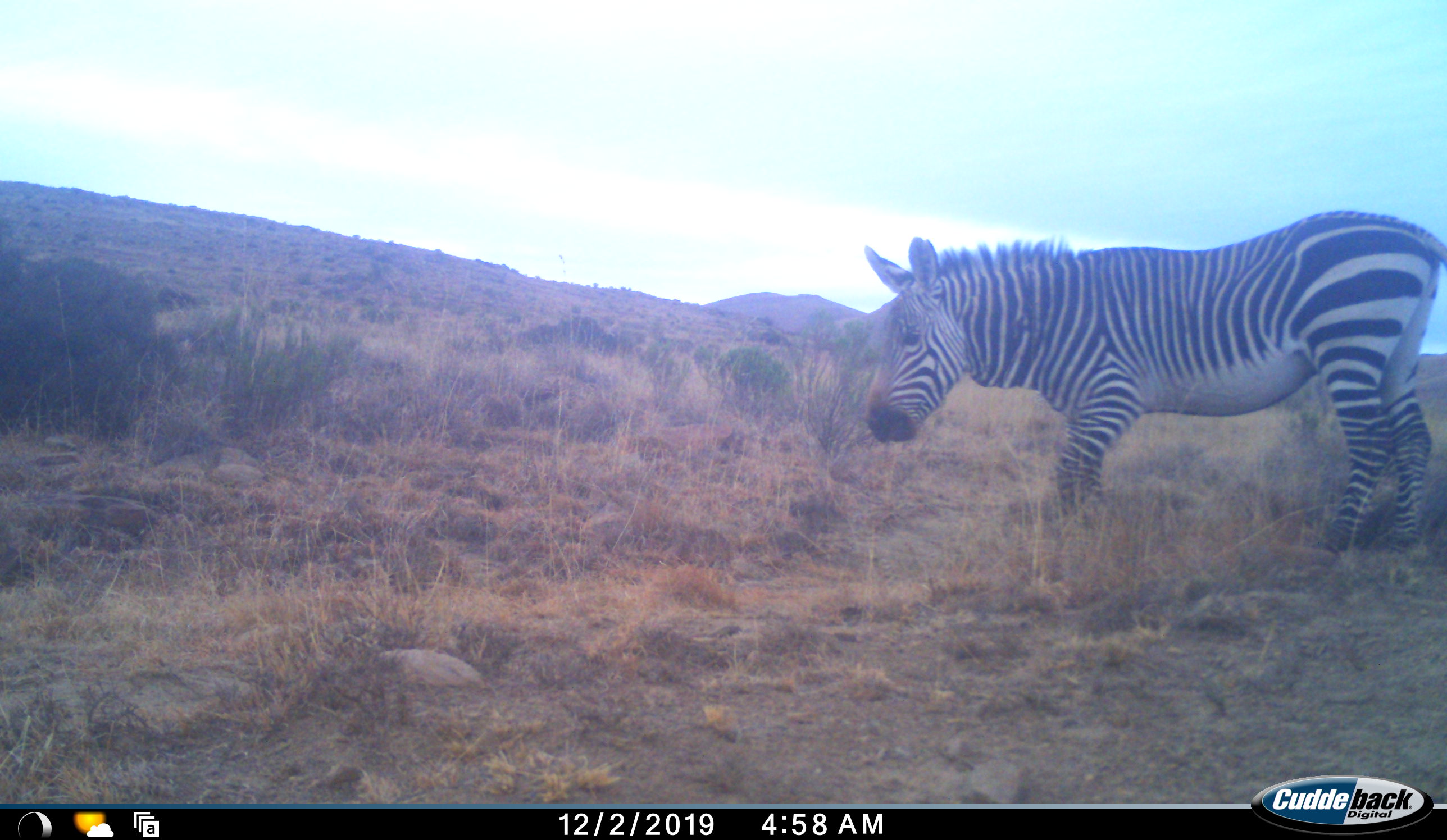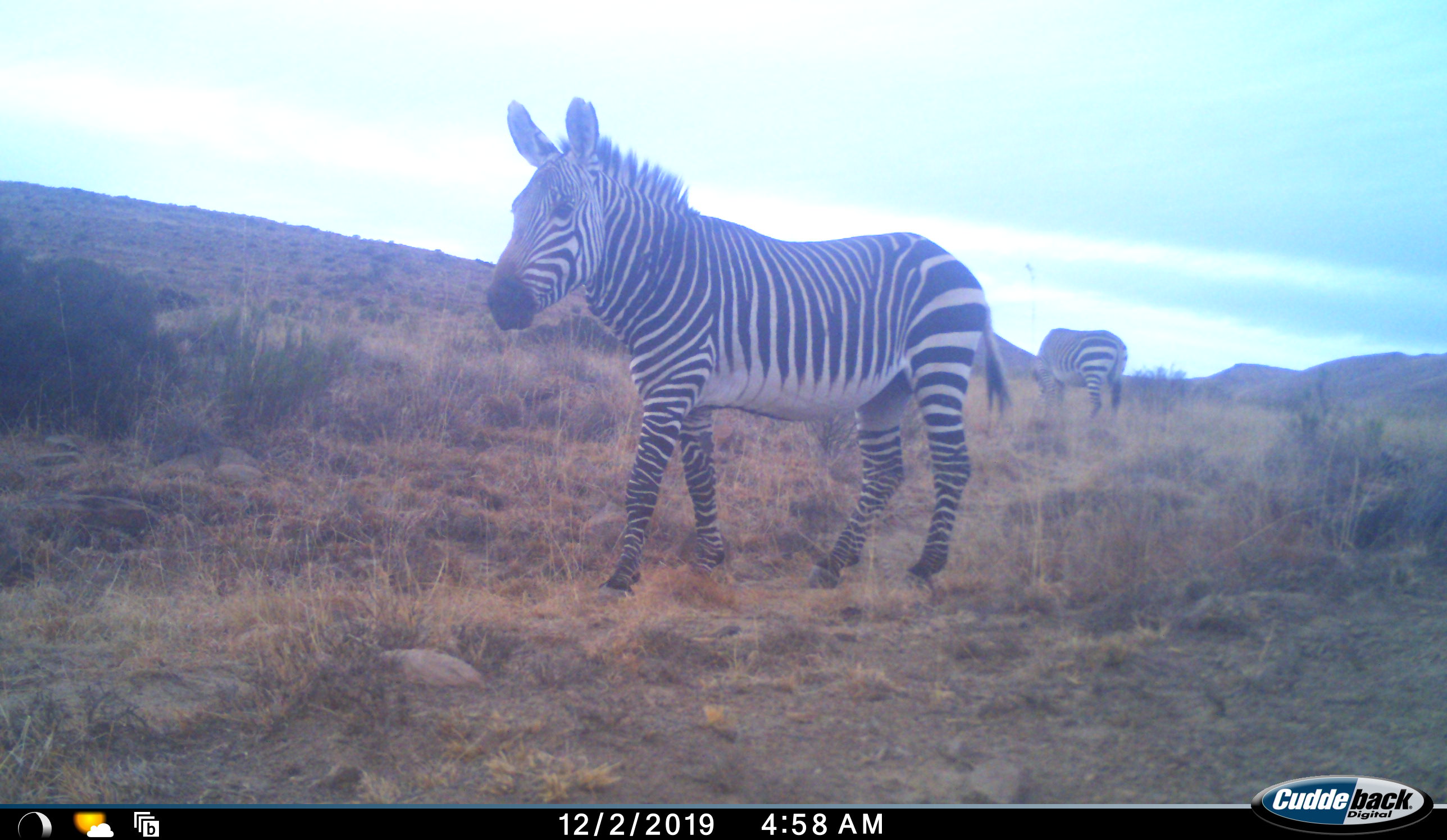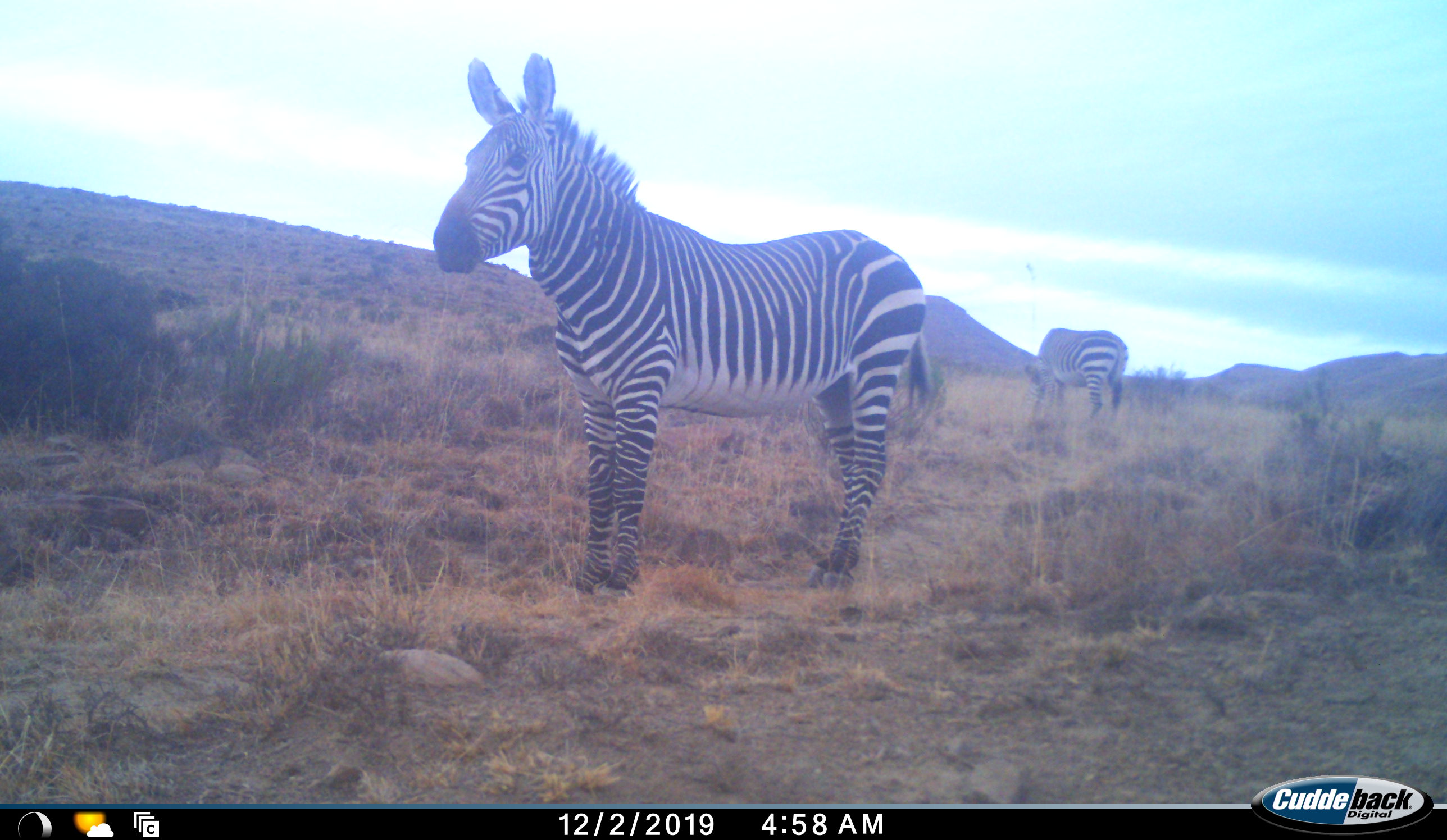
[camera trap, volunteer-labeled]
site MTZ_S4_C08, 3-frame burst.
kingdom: Animalia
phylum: Chordata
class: Mammalia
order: Perissodactyla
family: Equidae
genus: Equus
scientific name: Equus zebra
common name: mountain zebra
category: zebramountain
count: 2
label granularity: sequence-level